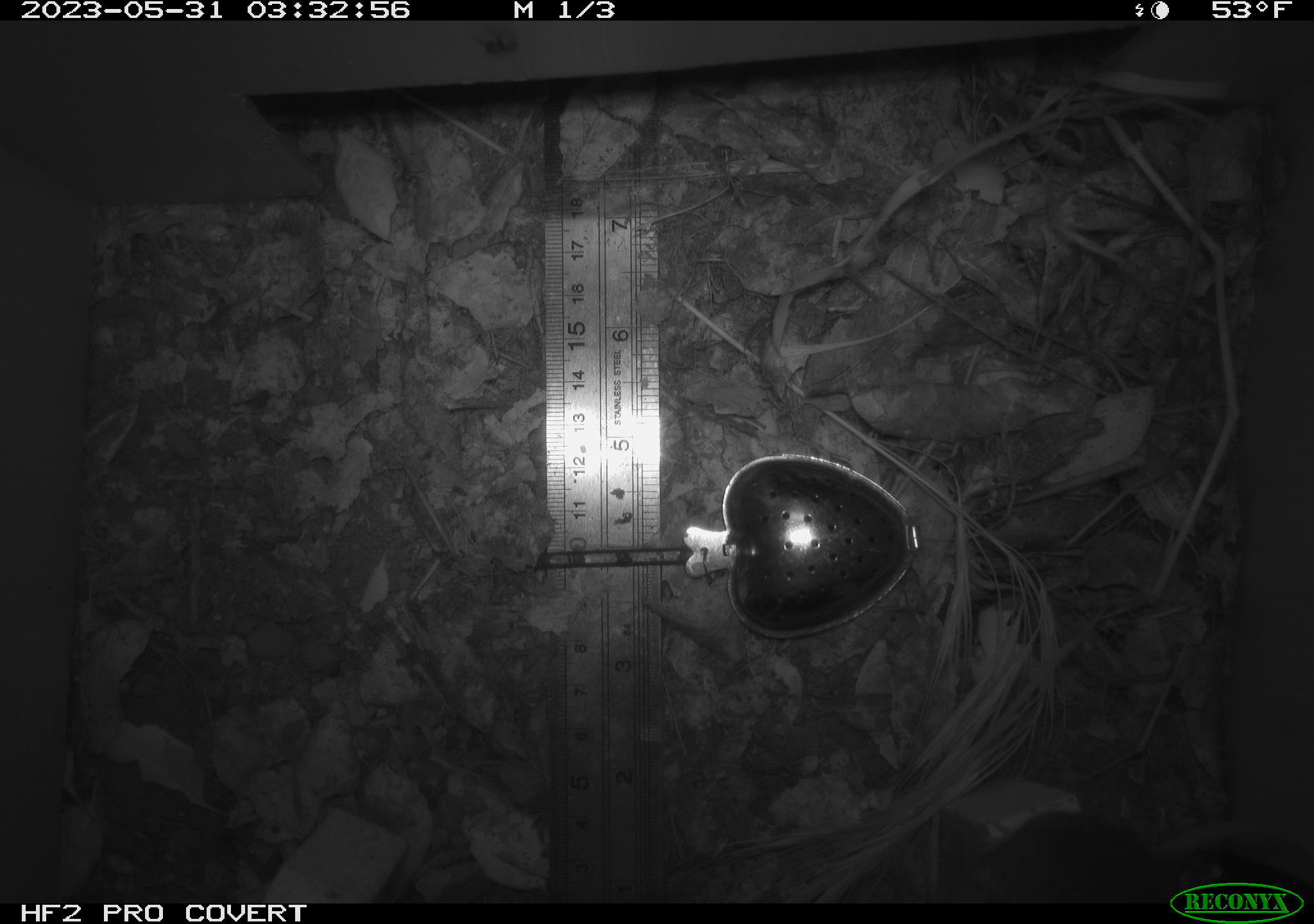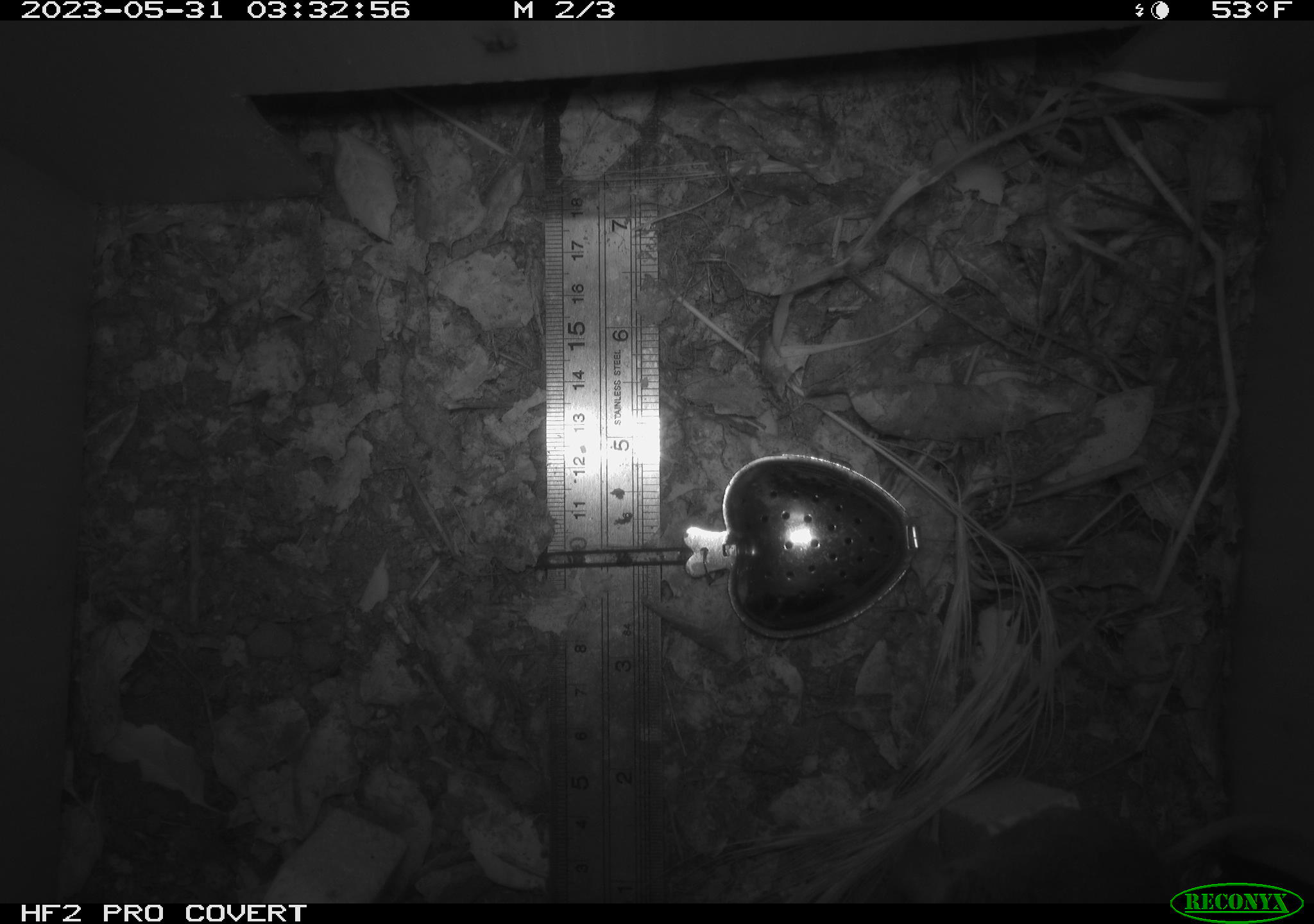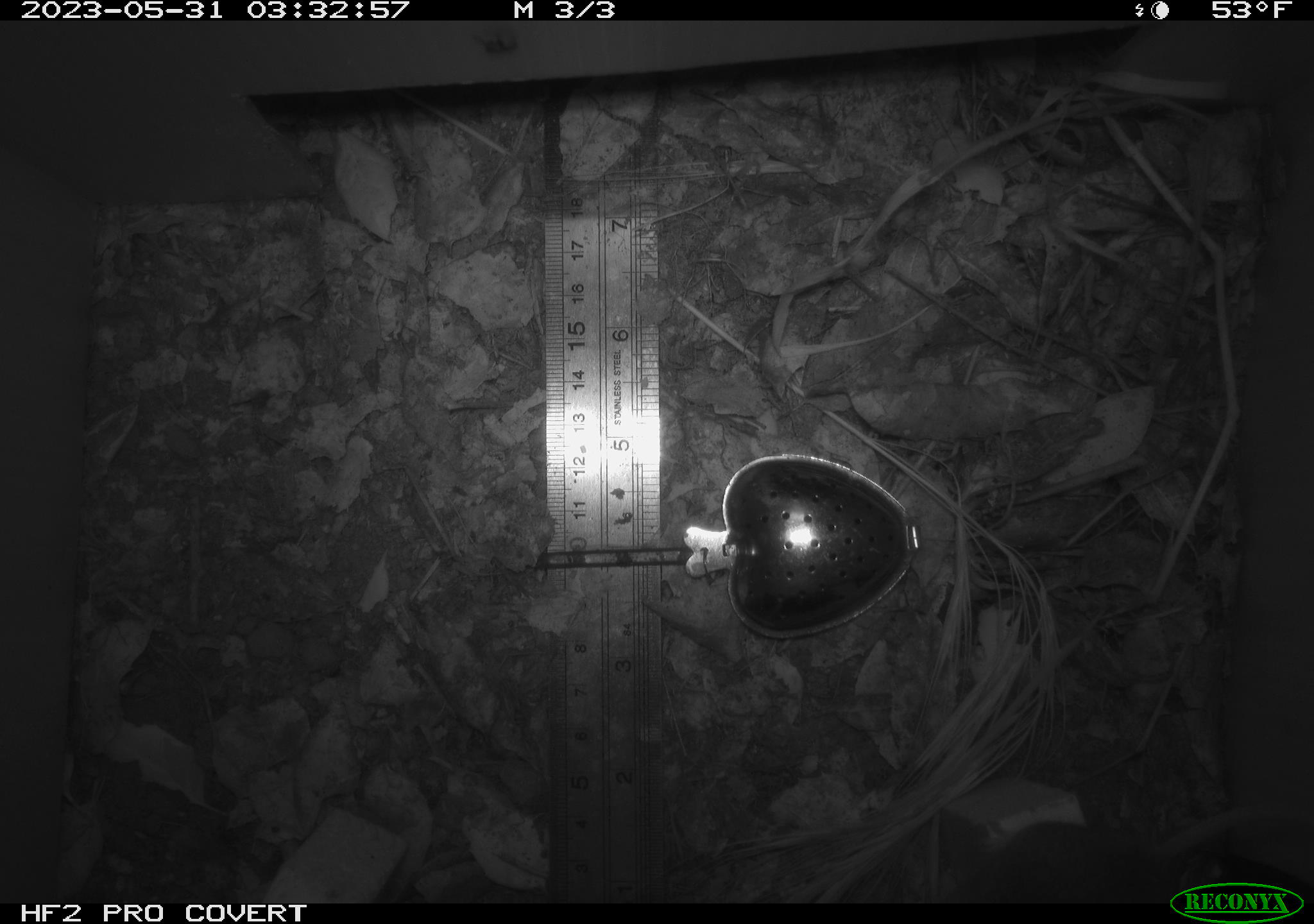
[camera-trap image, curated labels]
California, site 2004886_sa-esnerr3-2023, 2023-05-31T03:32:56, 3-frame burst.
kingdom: Animalia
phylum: Chordata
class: Mammalia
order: Rodentia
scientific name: Rodentia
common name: mouse species